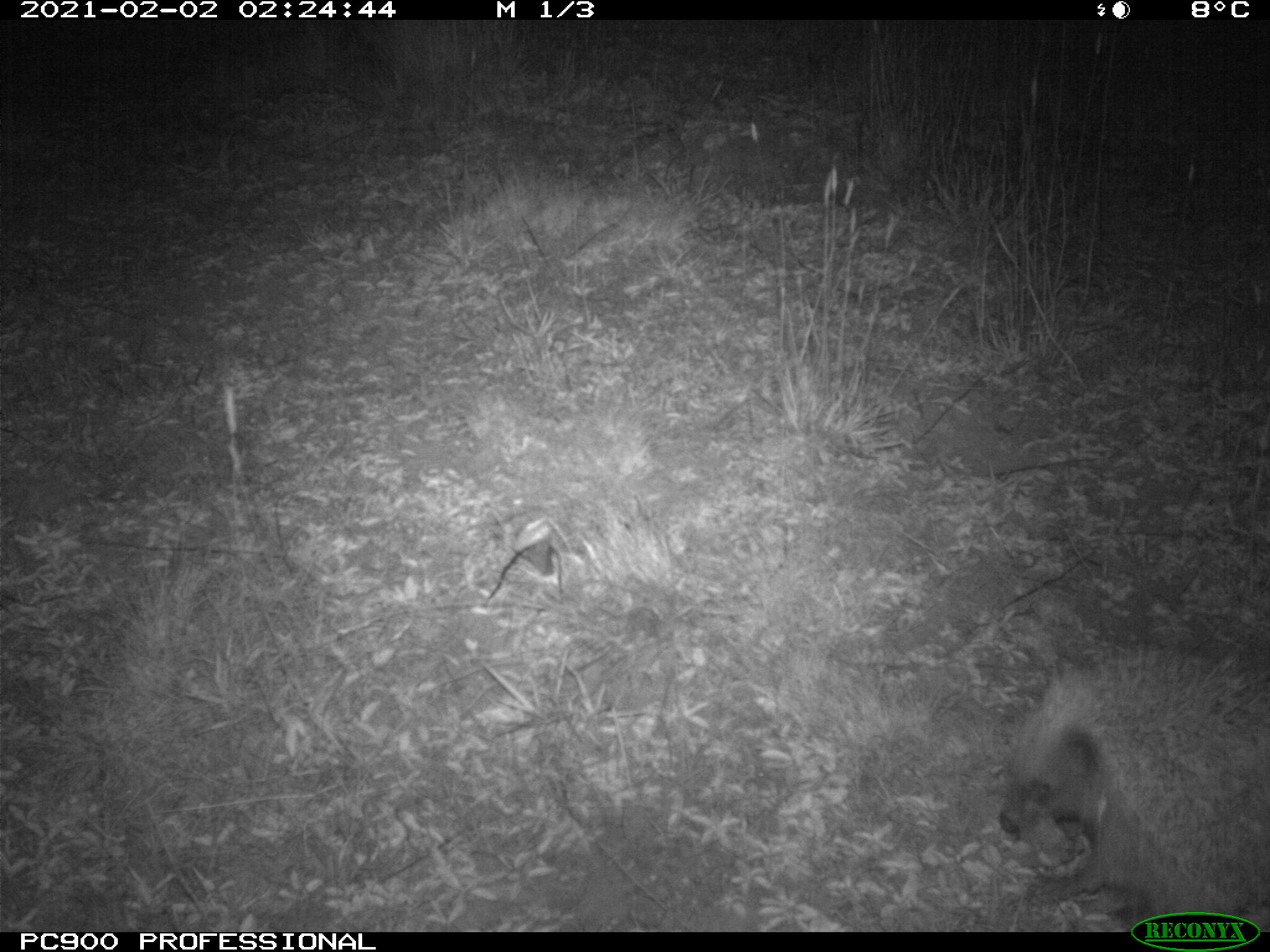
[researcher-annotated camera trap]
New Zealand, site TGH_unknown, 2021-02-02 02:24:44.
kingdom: Animalia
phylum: Chordata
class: Mammalia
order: Eulipotyphla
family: Erinaceidae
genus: Erinaceus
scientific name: Erinaceus europaeus europaeus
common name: european hedgehog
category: hedgehog